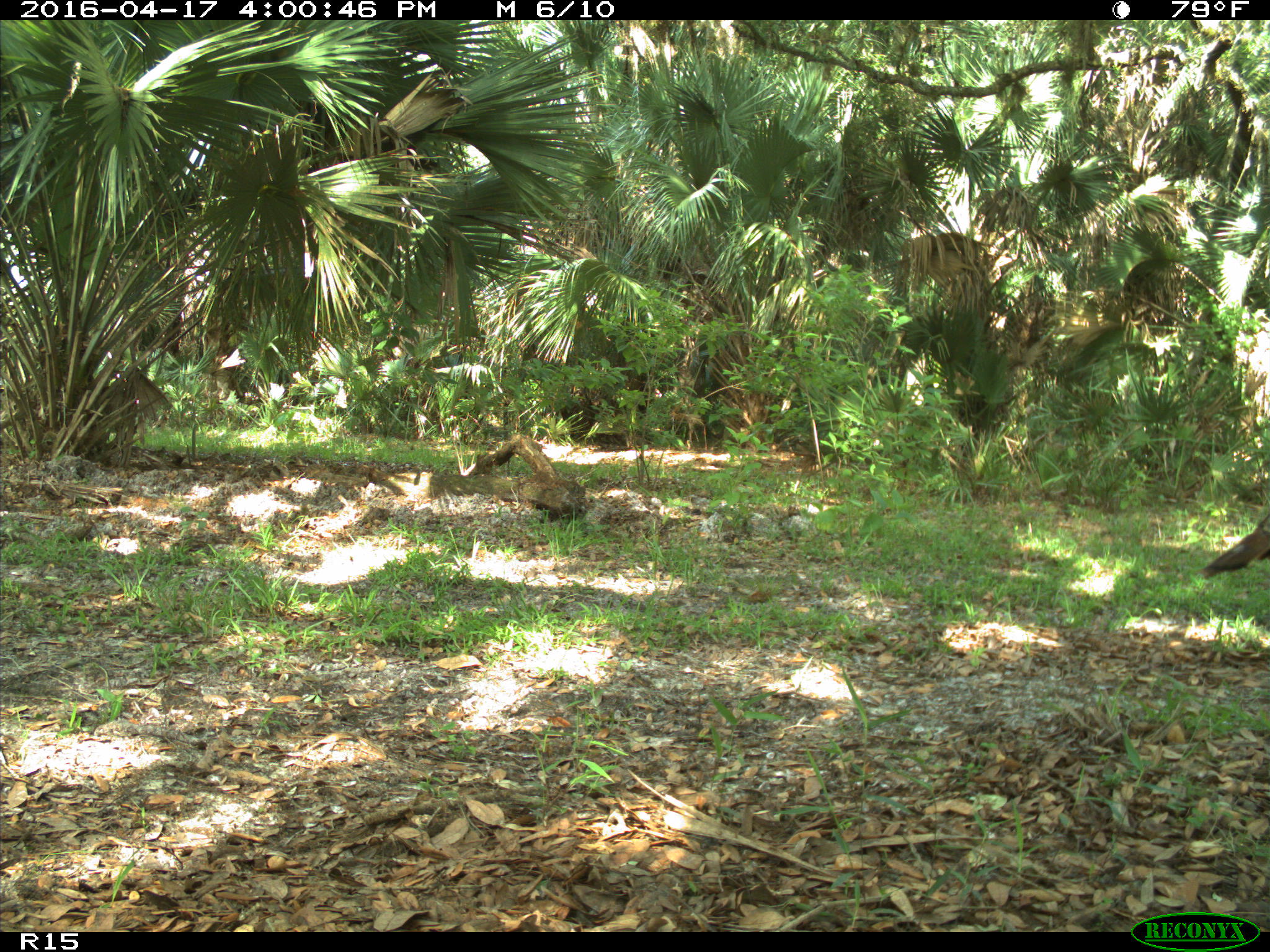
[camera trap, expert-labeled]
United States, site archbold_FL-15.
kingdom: Animalia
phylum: Chordata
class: Aves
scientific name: Aves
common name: birds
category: unidentified bird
Unidentified bird (birds) (Aves).